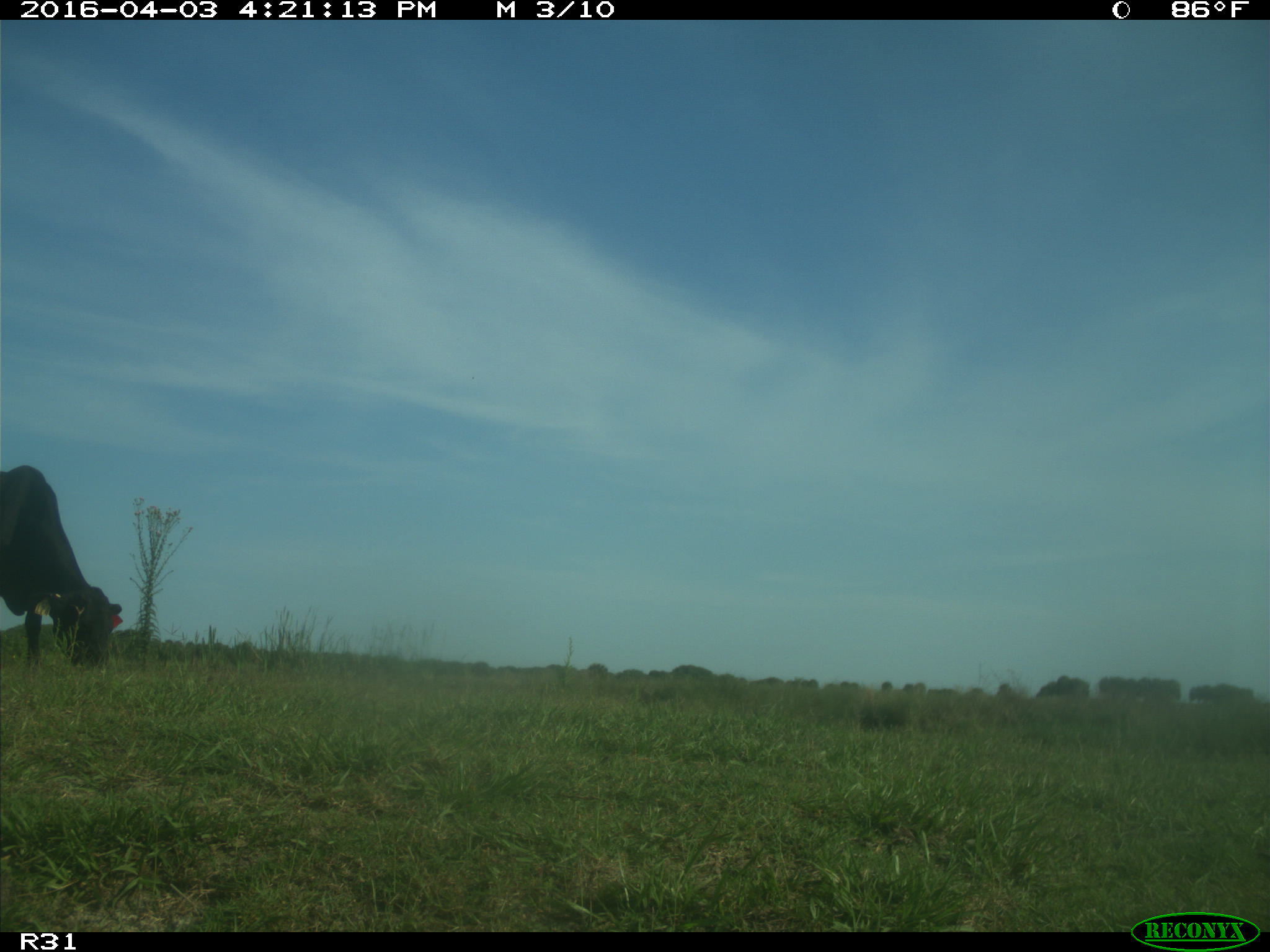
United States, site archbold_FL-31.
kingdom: Animalia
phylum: Chordata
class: Mammalia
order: Artiodactyla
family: Bovidae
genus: Bos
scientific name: Bos taurus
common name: domestic cow